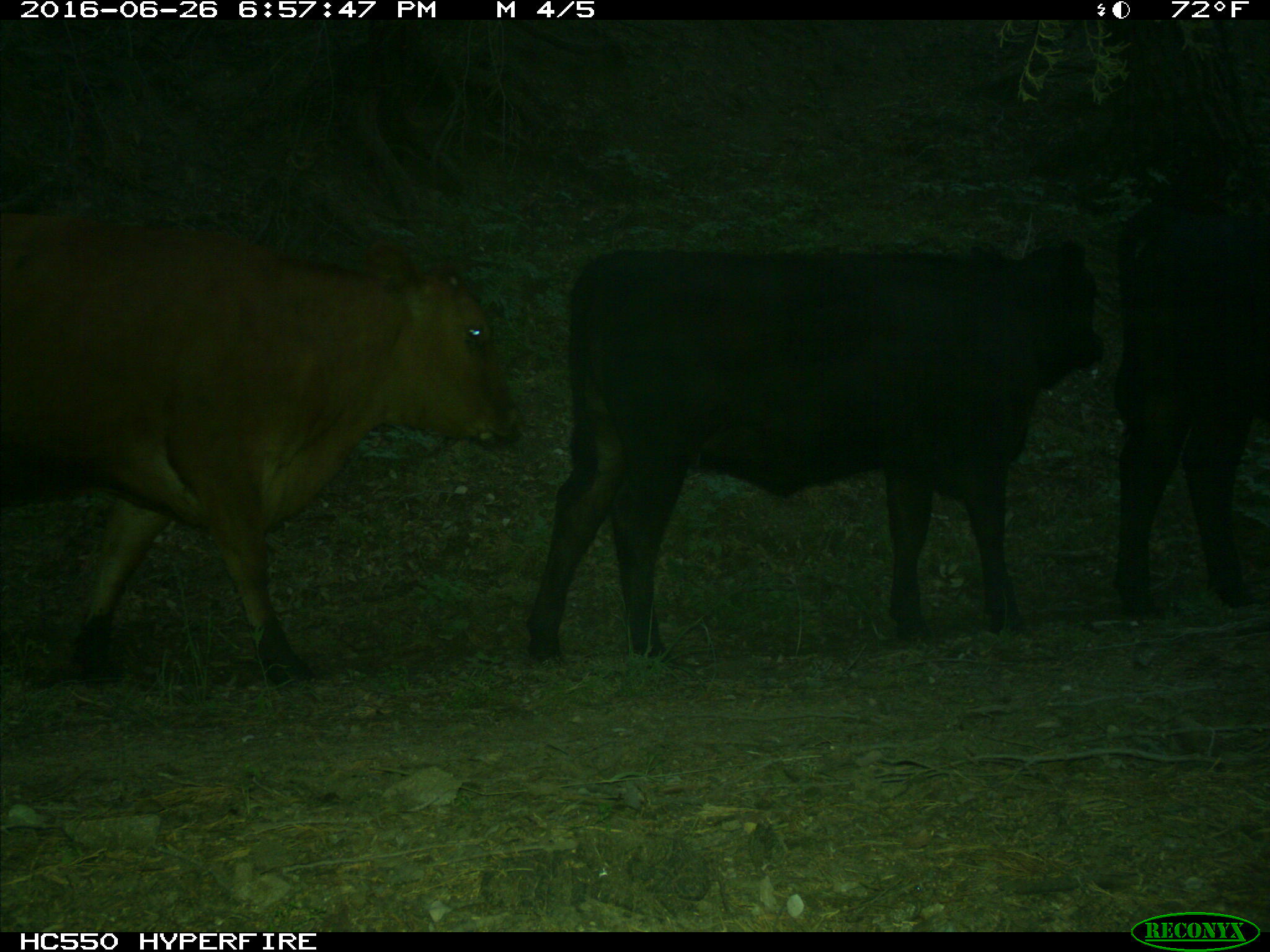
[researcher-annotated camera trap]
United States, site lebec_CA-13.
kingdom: Animalia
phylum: Chordata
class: Mammalia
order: Artiodactyla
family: Bovidae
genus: Bos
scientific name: Bos taurus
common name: domestic cow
Bos taurus (domestic cow).